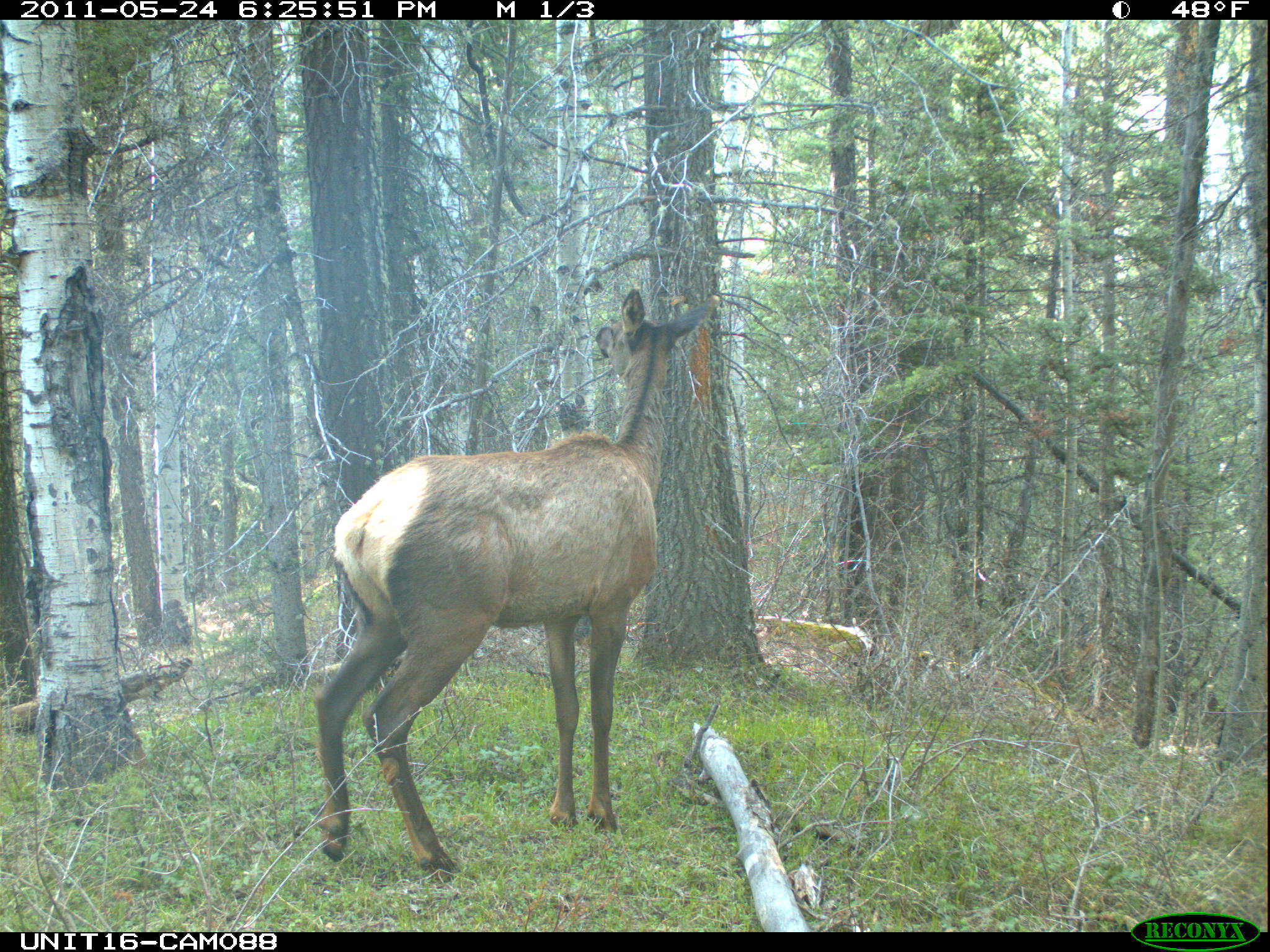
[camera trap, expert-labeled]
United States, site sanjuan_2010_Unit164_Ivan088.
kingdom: Animalia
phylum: Chordata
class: Mammalia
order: Artiodactyla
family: Cervidae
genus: Cervus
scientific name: Cervus elaphus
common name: red deer